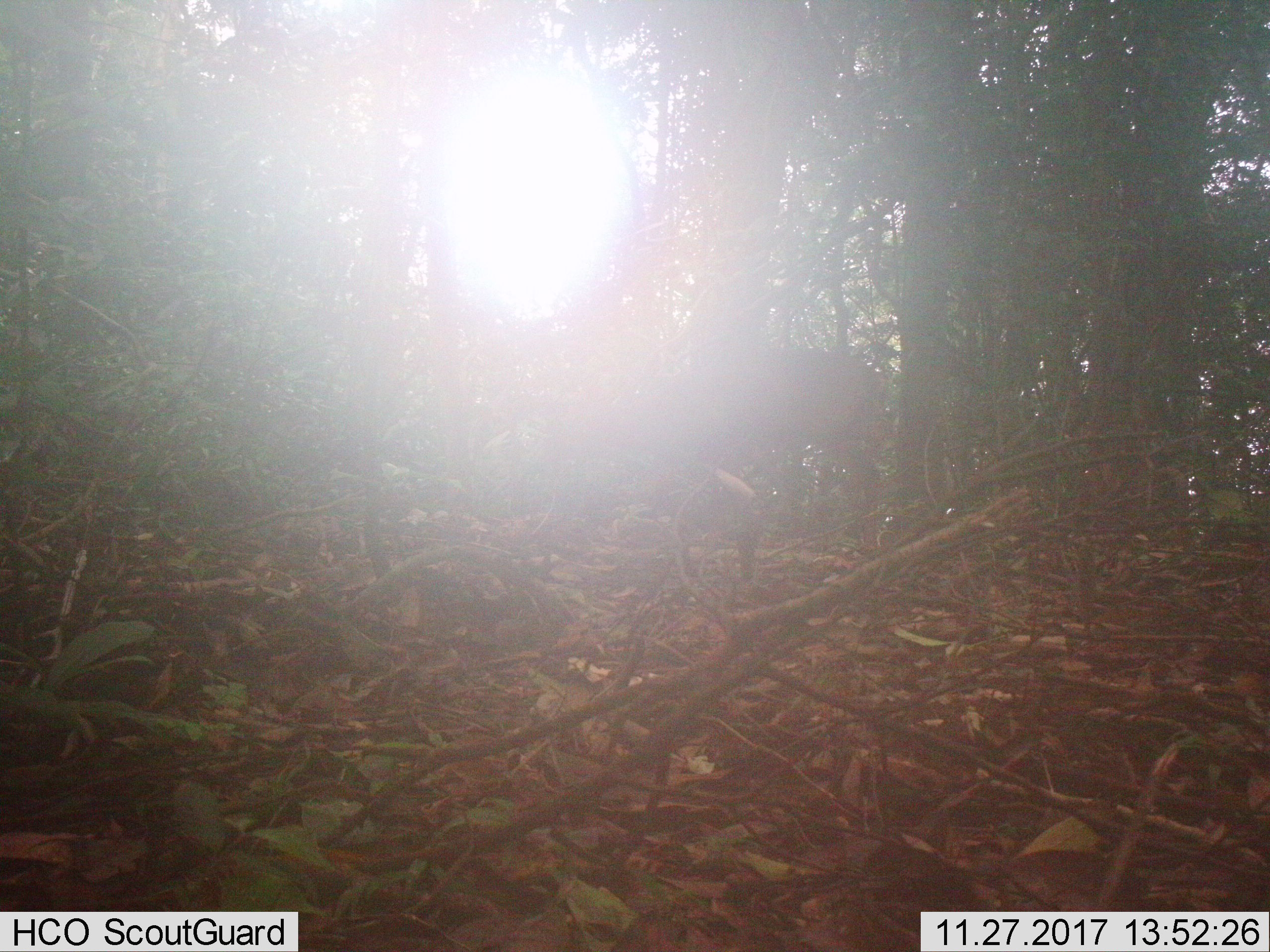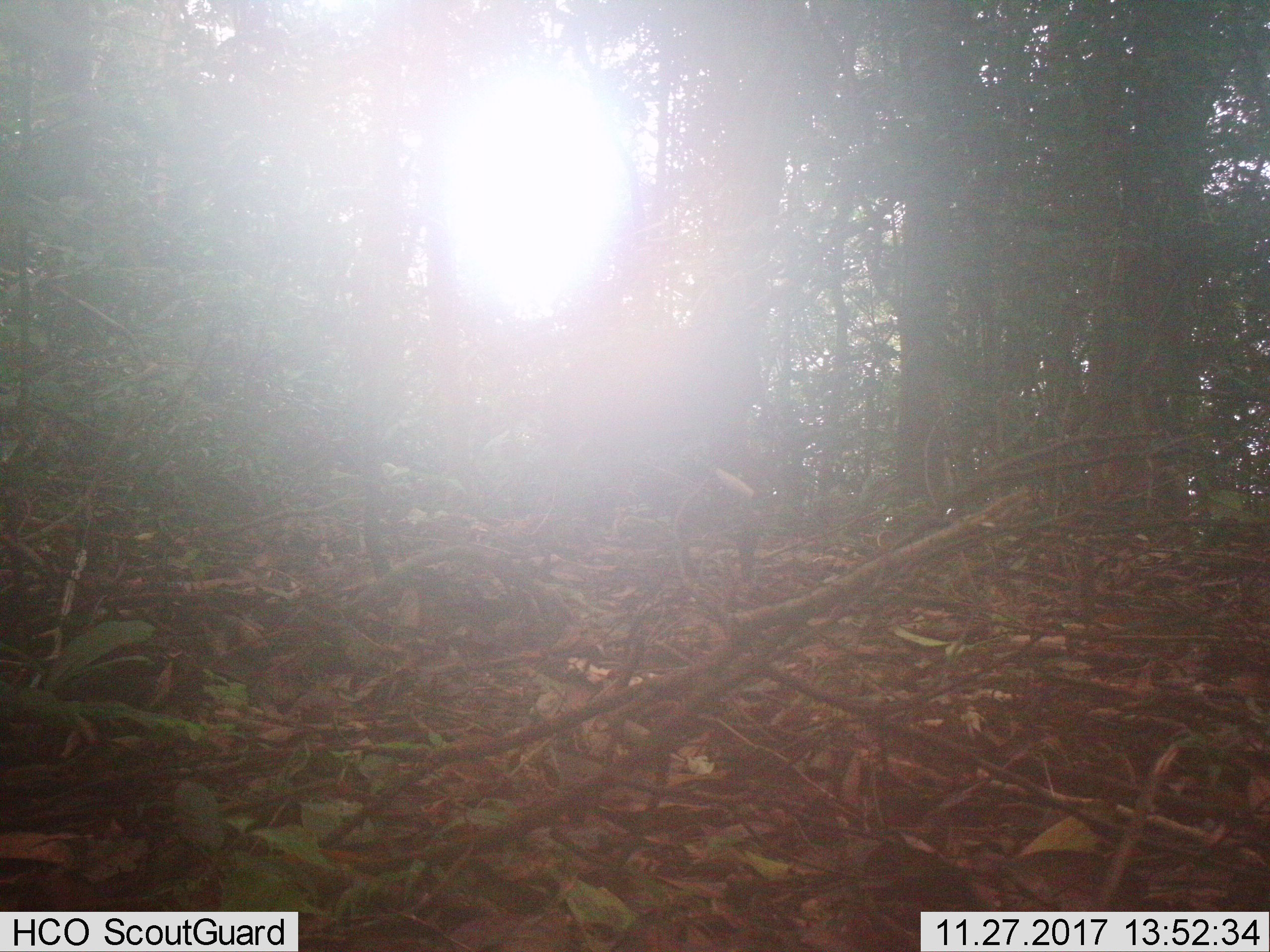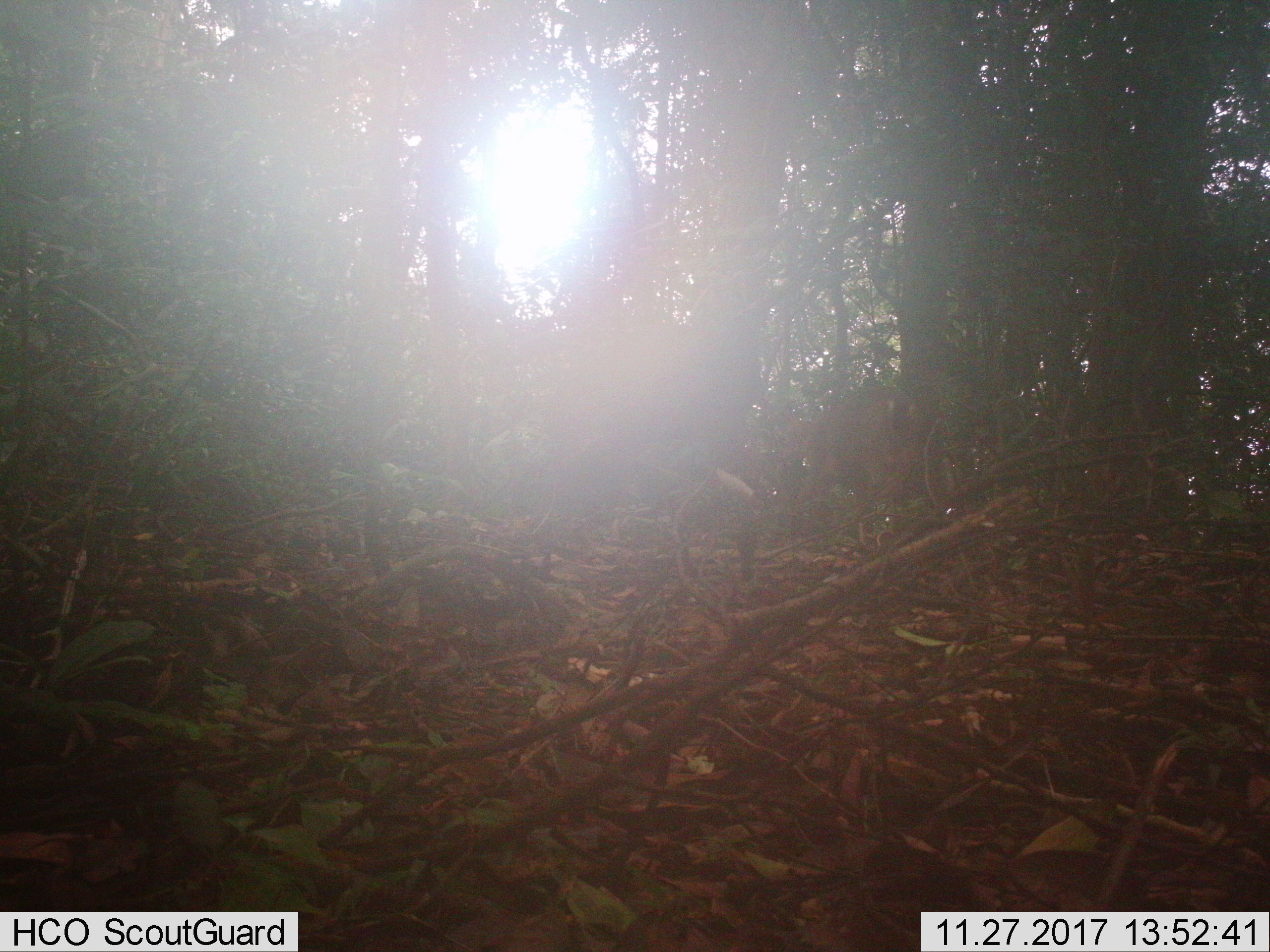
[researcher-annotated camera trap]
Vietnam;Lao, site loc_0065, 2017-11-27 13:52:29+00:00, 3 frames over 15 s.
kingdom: Animalia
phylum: Chordata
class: Mammalia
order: Artiodactyla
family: Cervidae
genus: Muntiacus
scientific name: Muntiacus vuquangensis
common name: large-antlered muntjac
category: large antlered muntjac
Large antlered muntjac (large-antlered muntjac) (Muntiacus vuquangensis). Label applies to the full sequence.